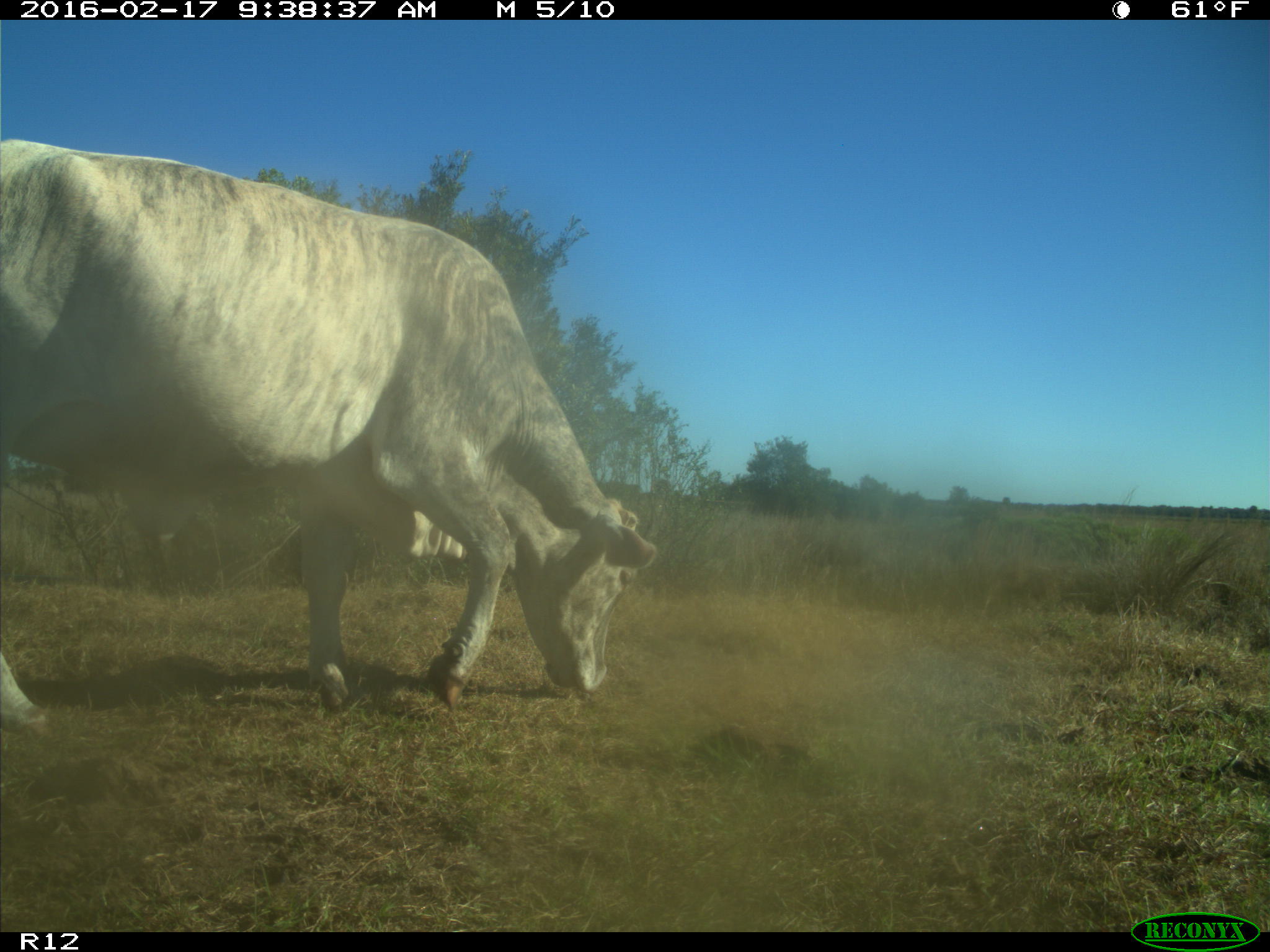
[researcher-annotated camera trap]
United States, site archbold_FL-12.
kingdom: Animalia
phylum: Chordata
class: Mammalia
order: Artiodactyla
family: Bovidae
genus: Bos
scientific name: Bos taurus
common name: domestic cow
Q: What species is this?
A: Bos taurus (domestic cow).